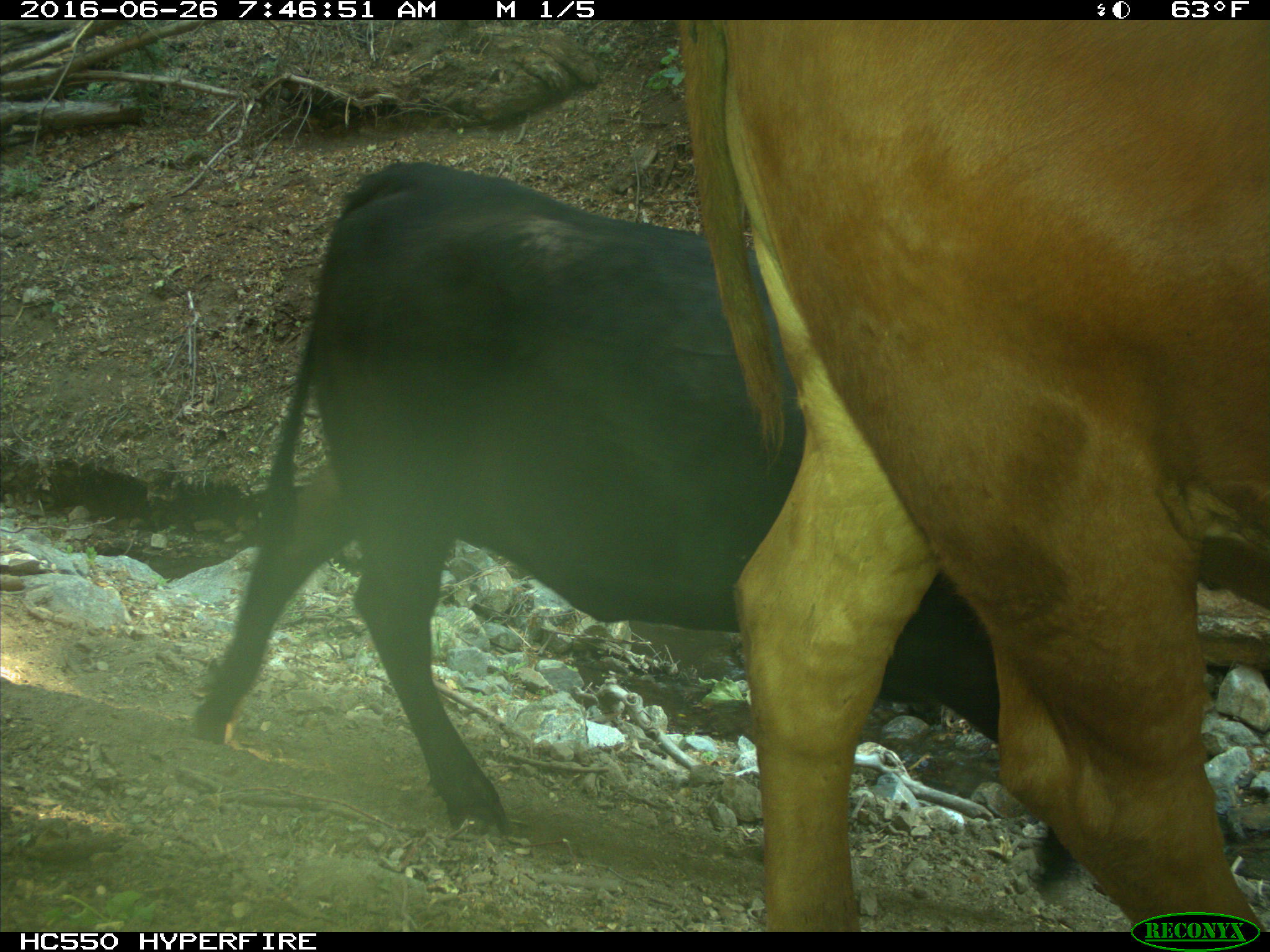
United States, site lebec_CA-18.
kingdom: Animalia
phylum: Chordata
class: Mammalia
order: Artiodactyla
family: Bovidae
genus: Bos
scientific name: Bos taurus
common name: domestic cow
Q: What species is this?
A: Bos taurus (domestic cow).